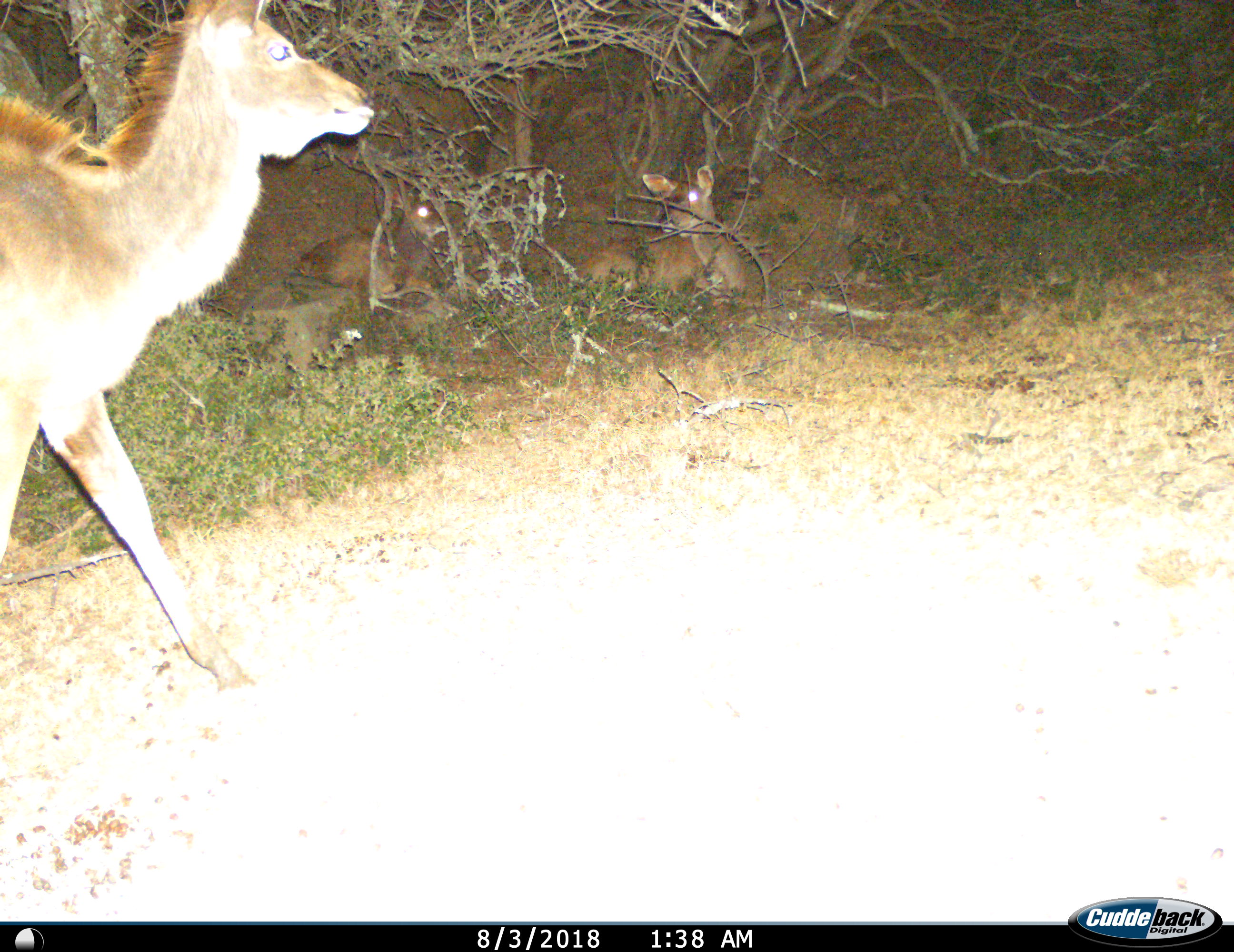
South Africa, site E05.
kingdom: Animalia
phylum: Chordata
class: Mammalia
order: Artiodactyla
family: Bovidae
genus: Tragelaphus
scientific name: Tragelaphus strepsiceros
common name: greater kudu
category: kudu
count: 3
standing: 38%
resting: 75%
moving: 88%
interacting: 0%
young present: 12%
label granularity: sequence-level